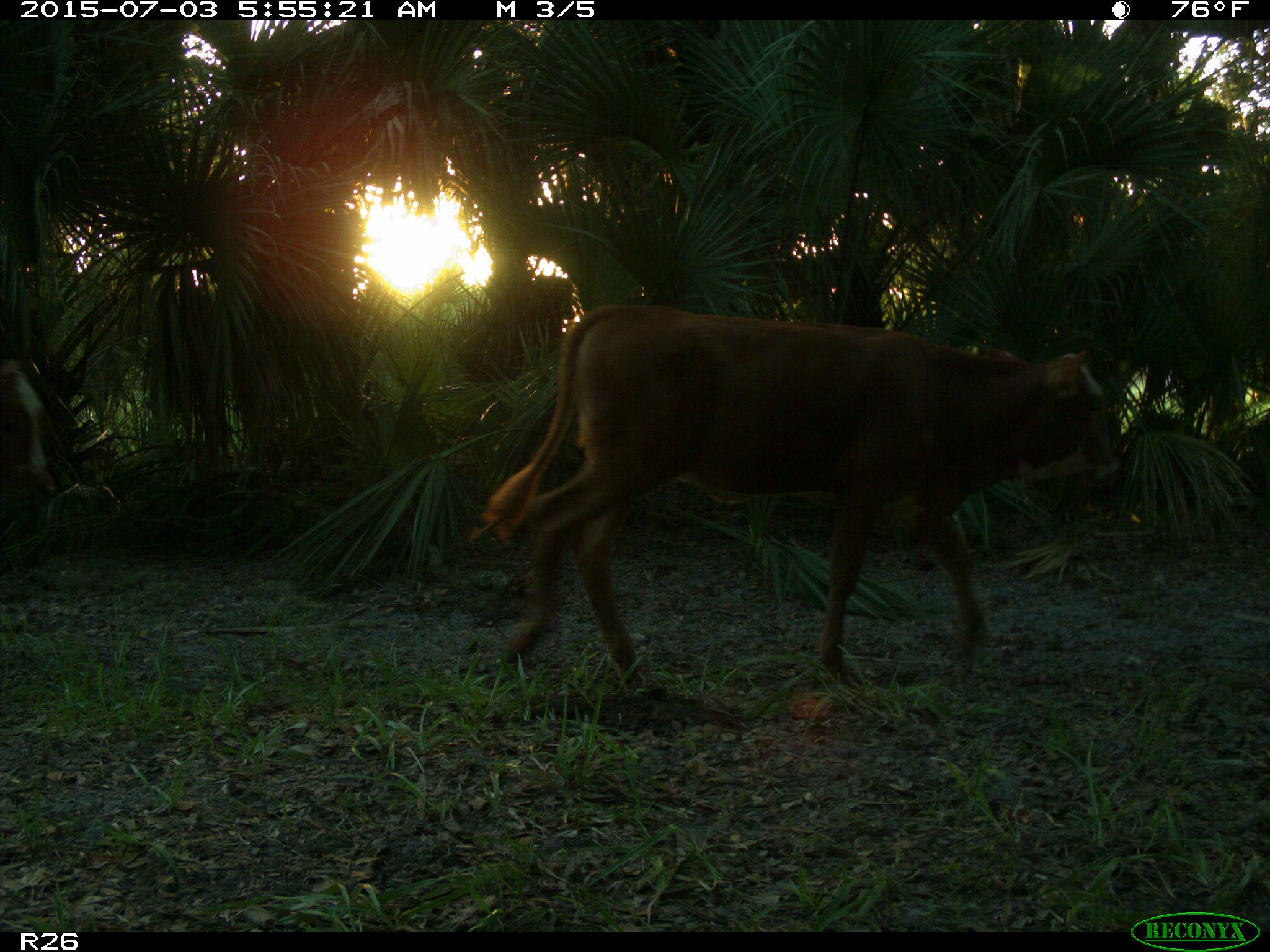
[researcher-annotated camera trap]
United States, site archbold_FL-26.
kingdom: Animalia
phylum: Chordata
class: Mammalia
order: Artiodactyla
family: Bovidae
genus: Bos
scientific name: Bos taurus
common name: domestic cow